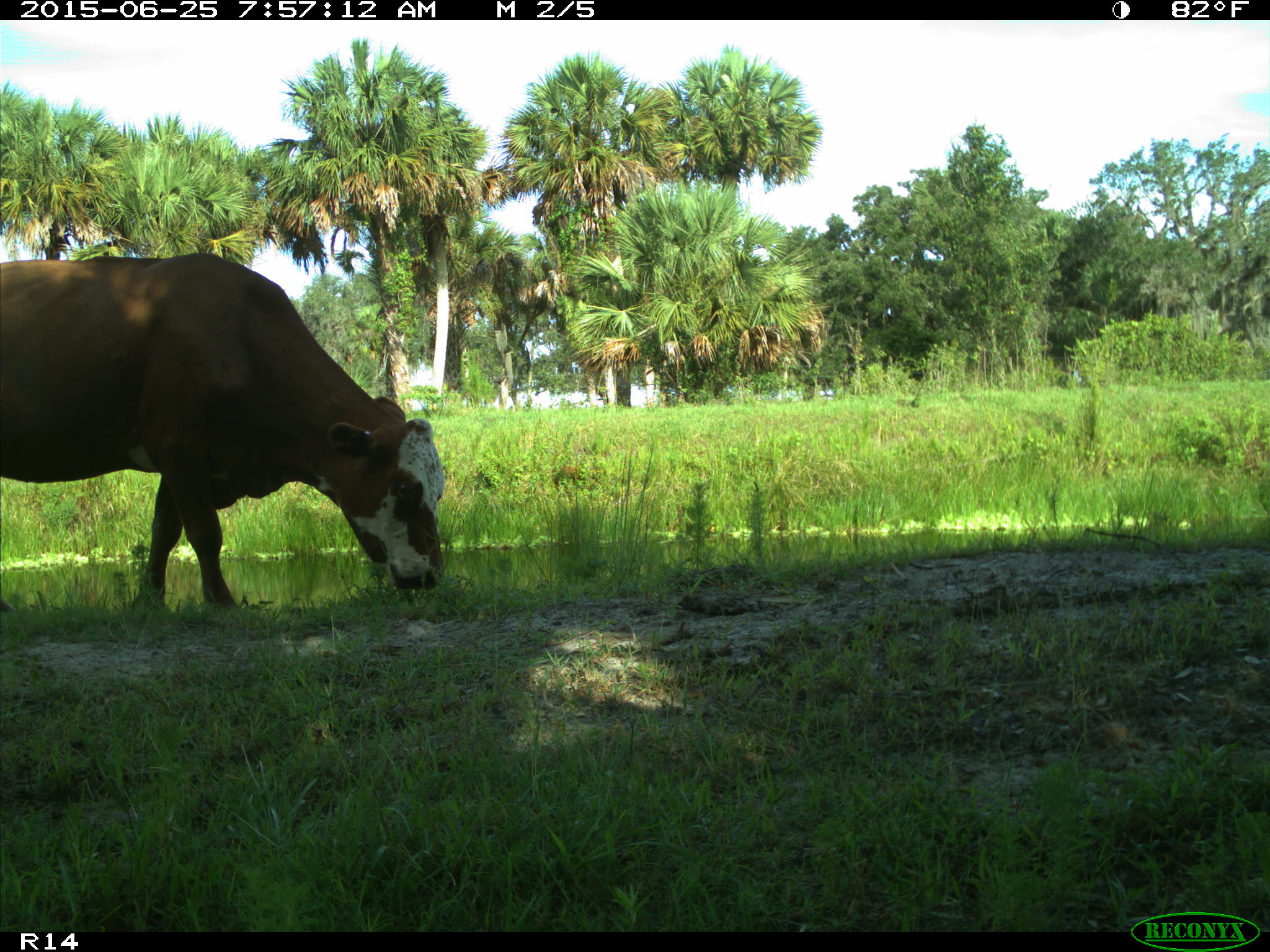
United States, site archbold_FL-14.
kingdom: Animalia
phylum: Chordata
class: Mammalia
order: Artiodactyla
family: Bovidae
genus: Bos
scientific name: Bos taurus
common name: domestic cow